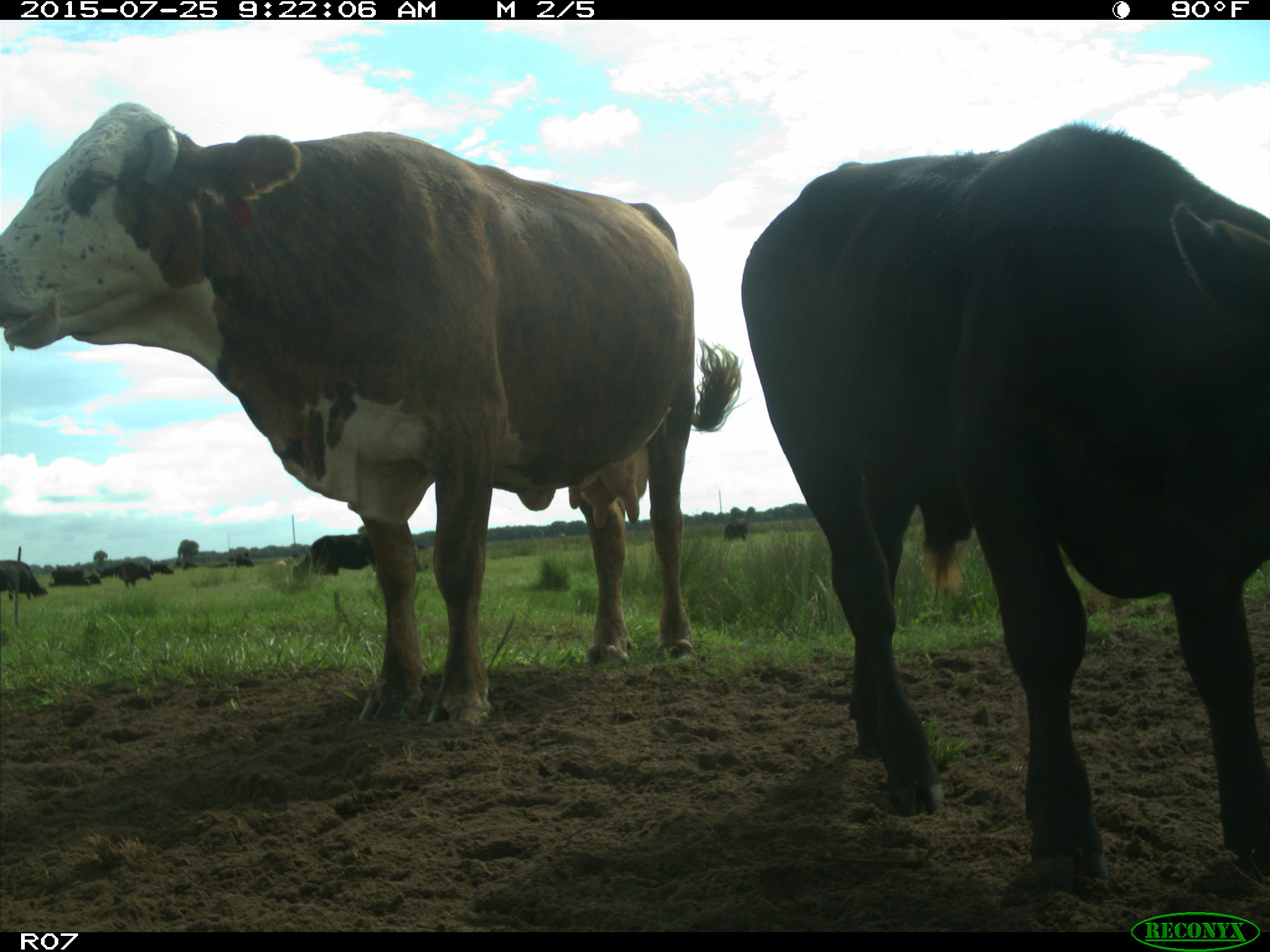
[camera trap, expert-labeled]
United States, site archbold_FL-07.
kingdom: Animalia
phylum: Chordata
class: Mammalia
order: Artiodactyla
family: Bovidae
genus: Bos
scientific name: Bos taurus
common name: domestic cow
Bos taurus (domestic cow).